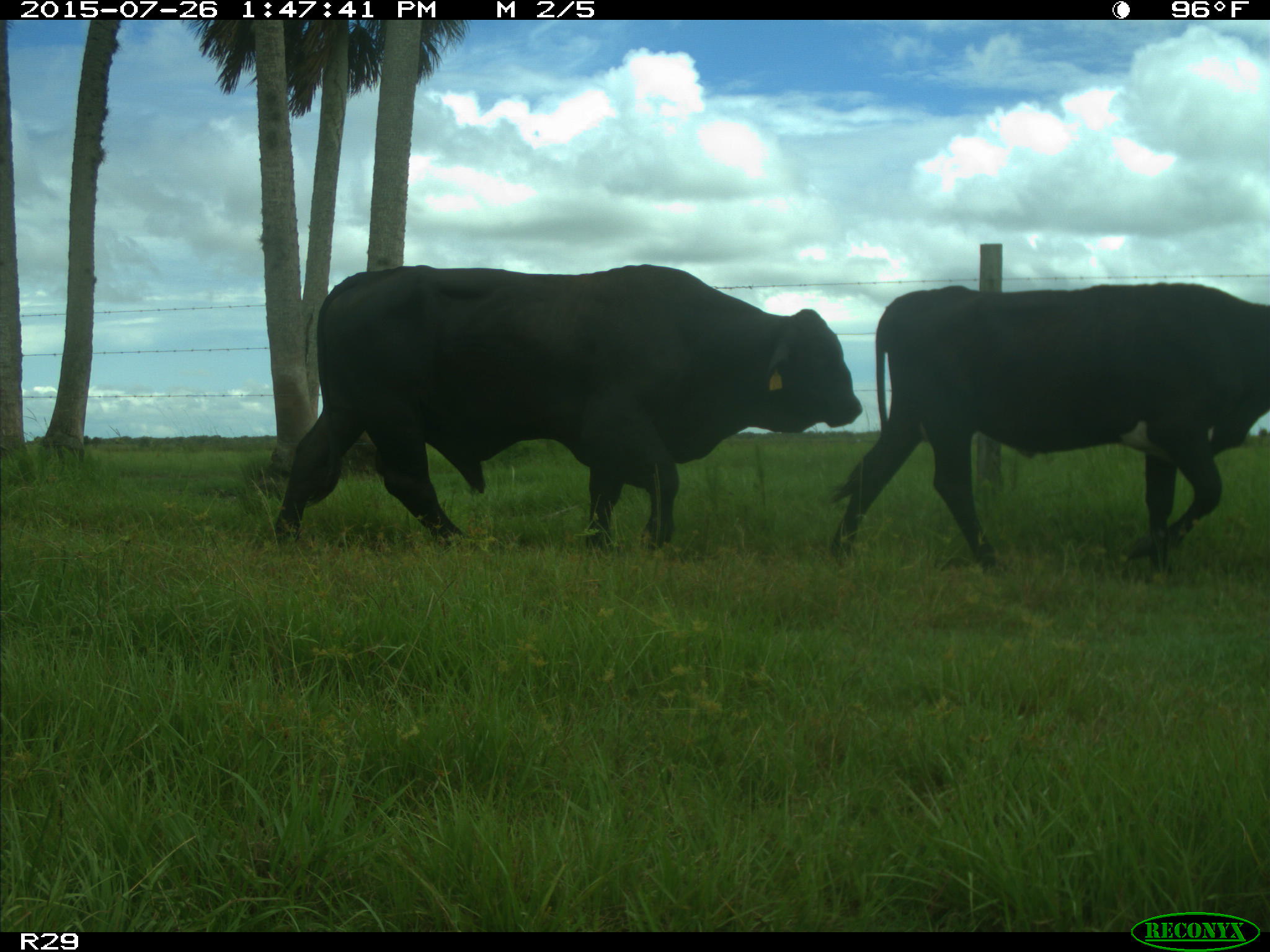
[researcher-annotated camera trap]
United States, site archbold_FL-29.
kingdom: Animalia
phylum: Chordata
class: Mammalia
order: Artiodactyla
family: Bovidae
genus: Bos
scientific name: Bos taurus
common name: domestic cow